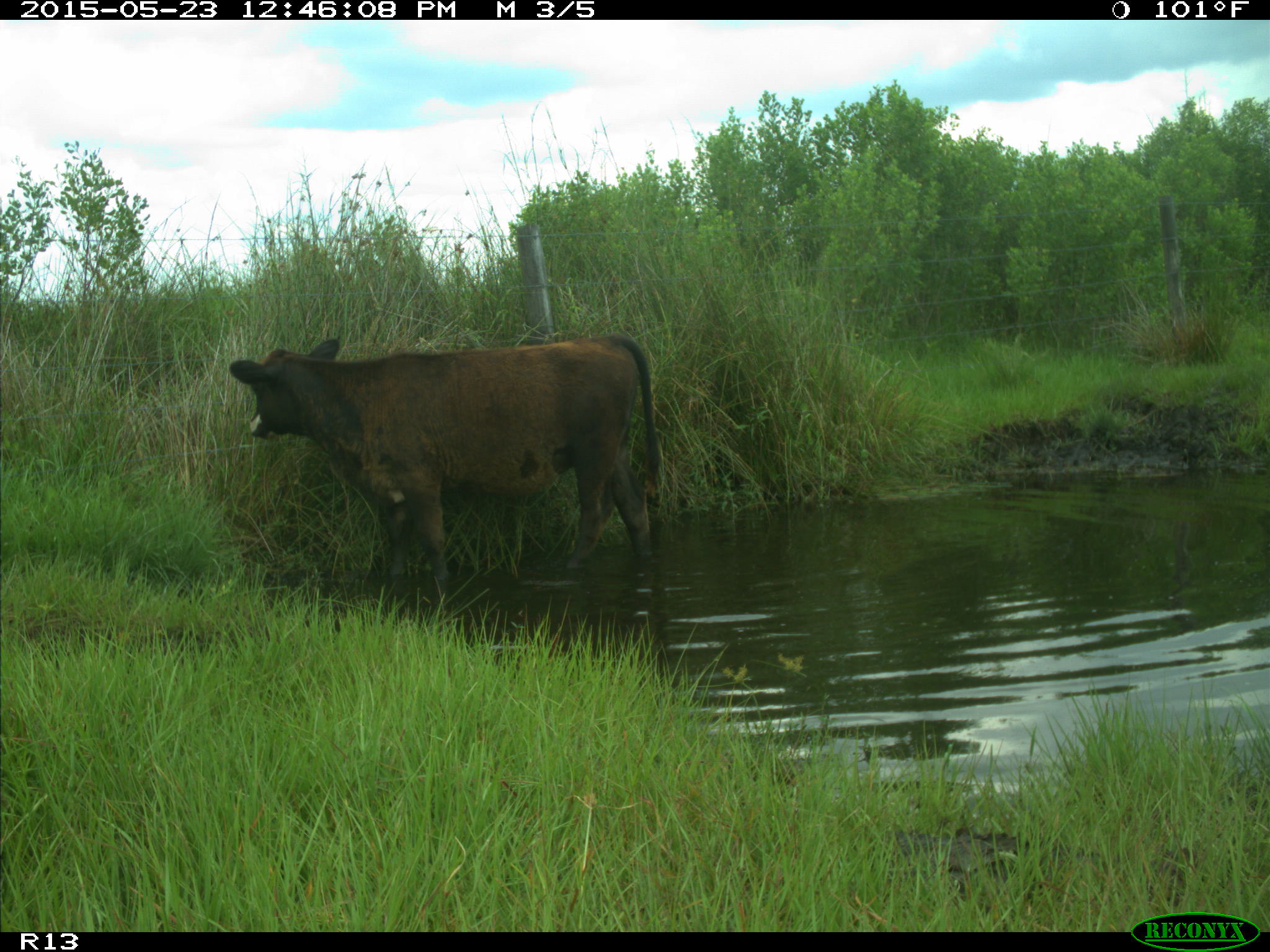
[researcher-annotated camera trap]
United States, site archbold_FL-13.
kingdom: Animalia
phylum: Chordata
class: Mammalia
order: Artiodactyla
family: Bovidae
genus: Bos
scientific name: Bos taurus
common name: domestic cow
Bos taurus (domestic cow).